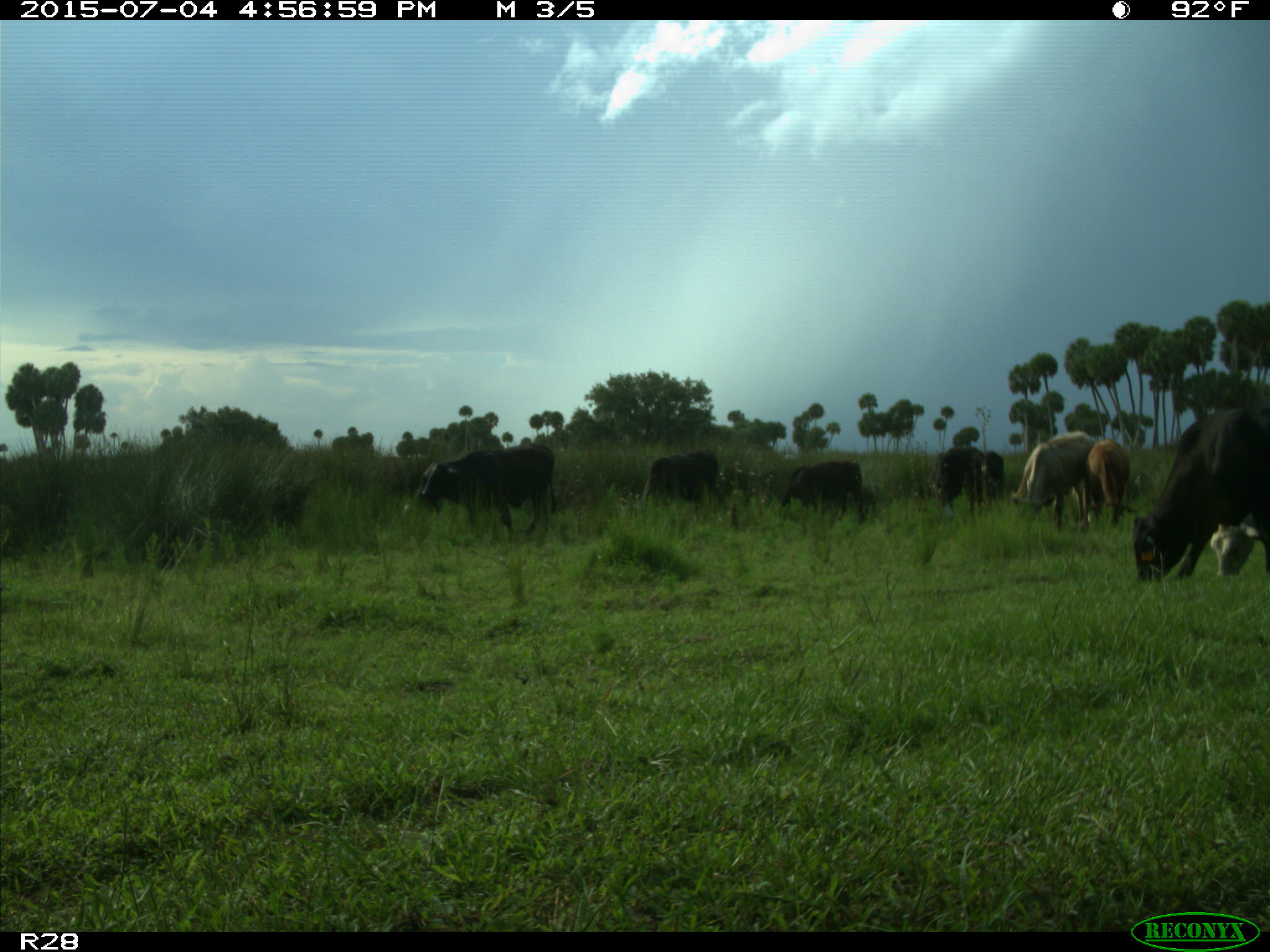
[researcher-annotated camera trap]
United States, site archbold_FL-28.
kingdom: Animalia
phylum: Chordata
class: Mammalia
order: Artiodactyla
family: Bovidae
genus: Bos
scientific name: Bos taurus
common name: domestic cow